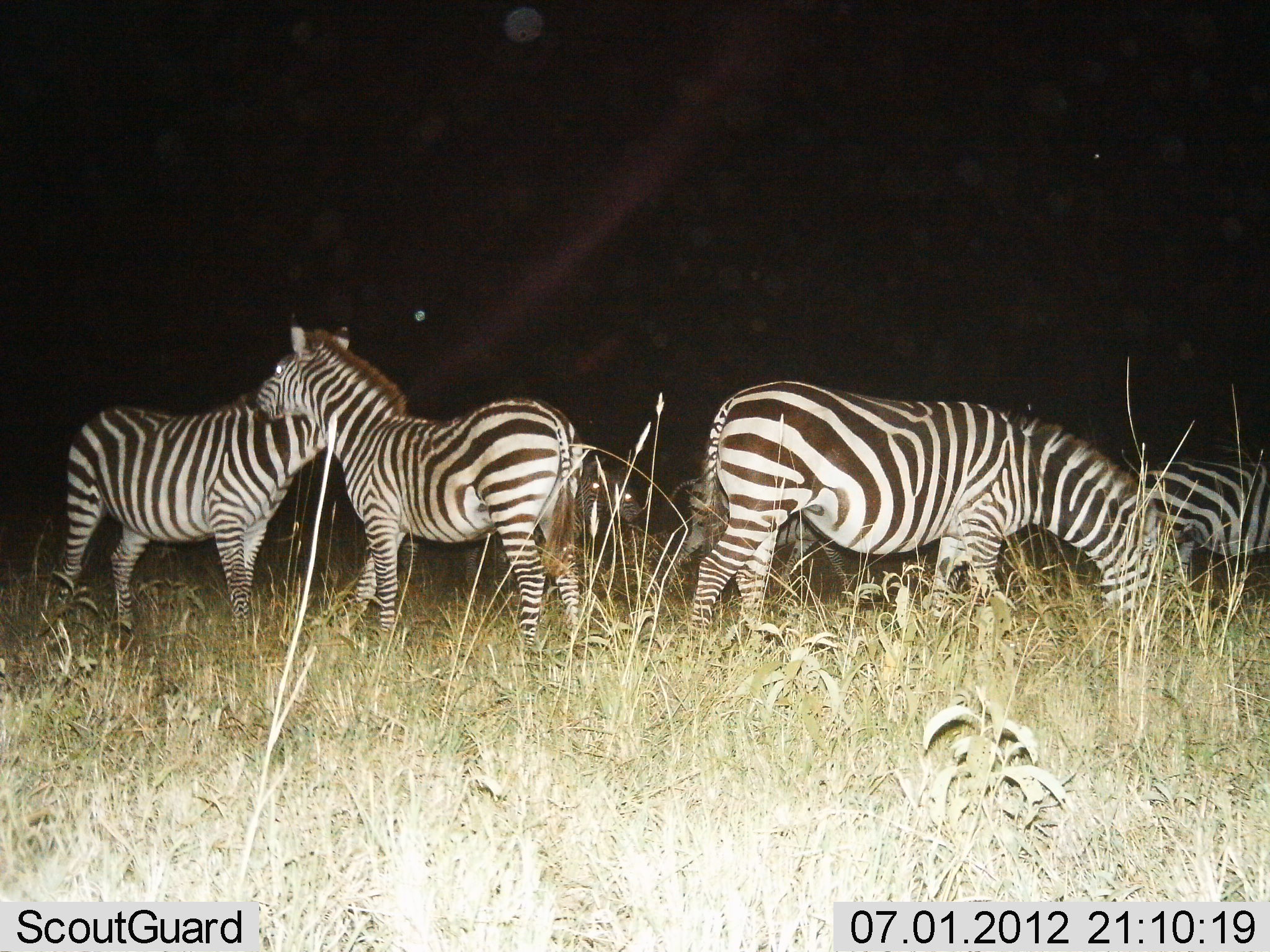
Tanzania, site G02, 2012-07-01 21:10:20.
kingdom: Animalia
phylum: Chordata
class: Mammalia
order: Perissodactyla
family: Equidae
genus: Equus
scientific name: Equus quagga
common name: plains zebra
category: zebra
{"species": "zebra (plains zebra) (Equus quagga)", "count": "4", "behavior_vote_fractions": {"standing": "80%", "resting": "0%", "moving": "0%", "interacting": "40%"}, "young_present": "10%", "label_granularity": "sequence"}